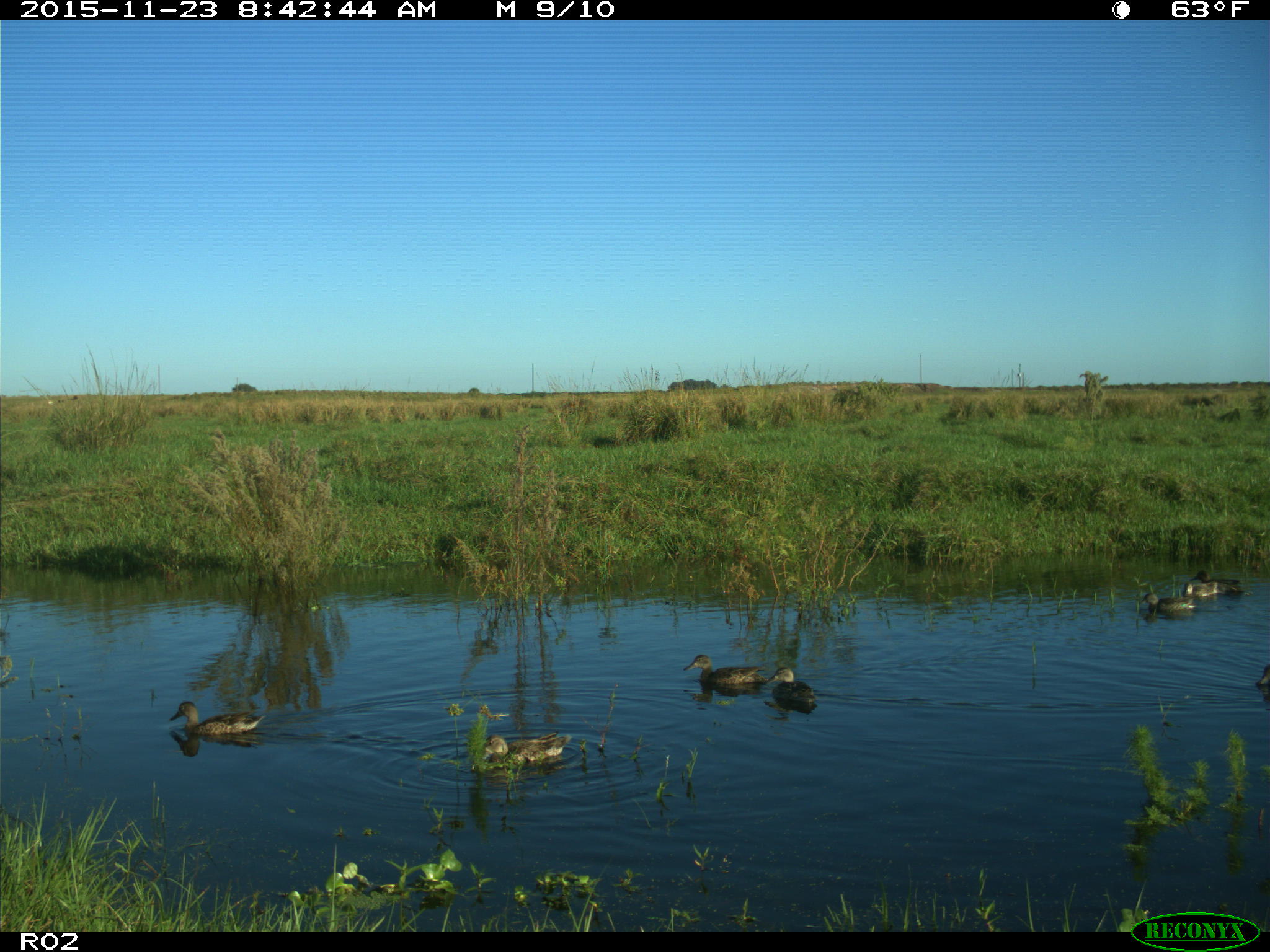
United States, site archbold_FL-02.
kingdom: Animalia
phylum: Chordata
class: Aves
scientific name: Aves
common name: birds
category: unidentified bird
Unidentified bird (birds) (Aves).